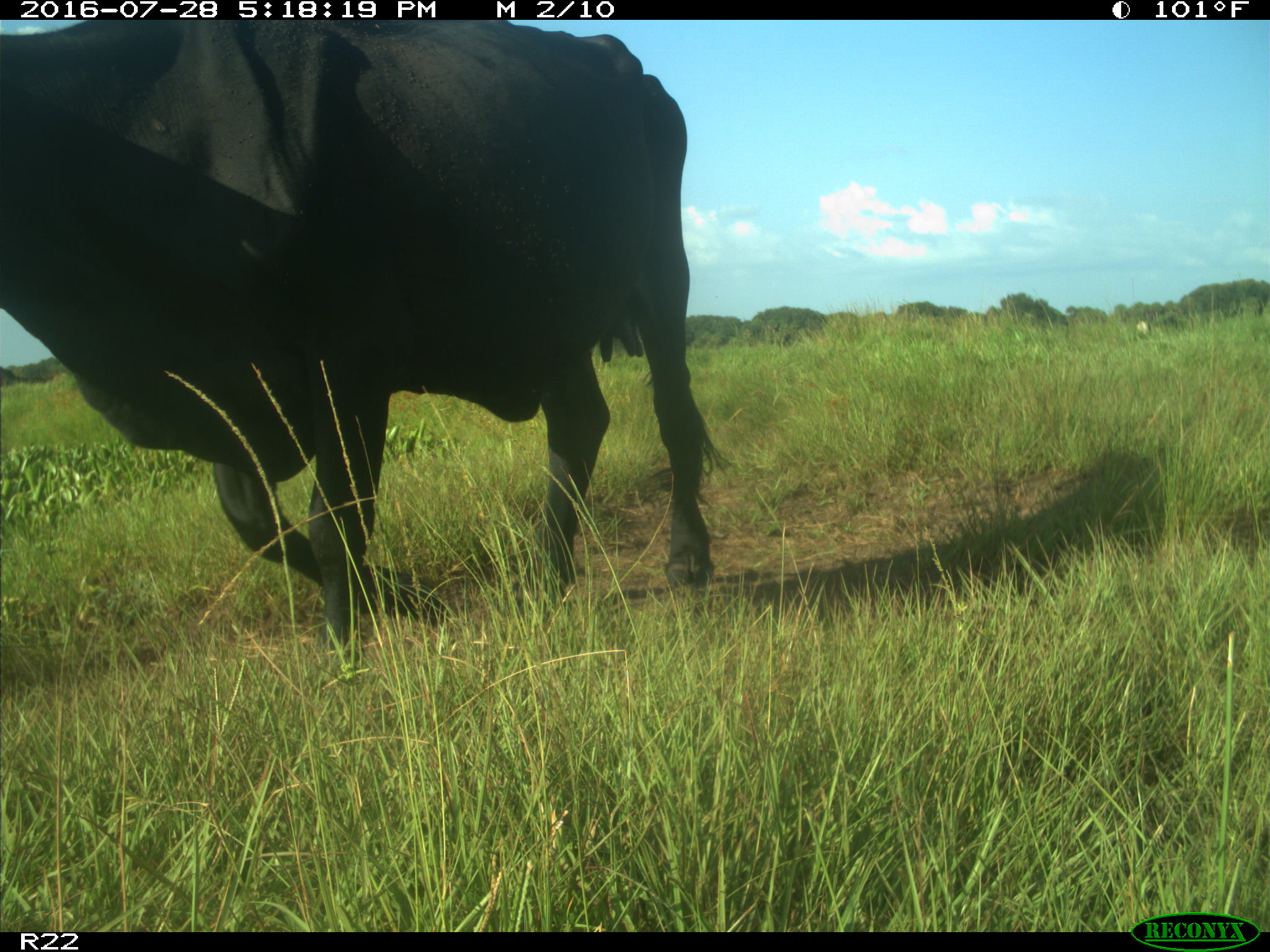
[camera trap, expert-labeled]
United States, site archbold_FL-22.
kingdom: Animalia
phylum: Chordata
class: Mammalia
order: Artiodactyla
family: Bovidae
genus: Bos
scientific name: Bos taurus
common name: domestic cow